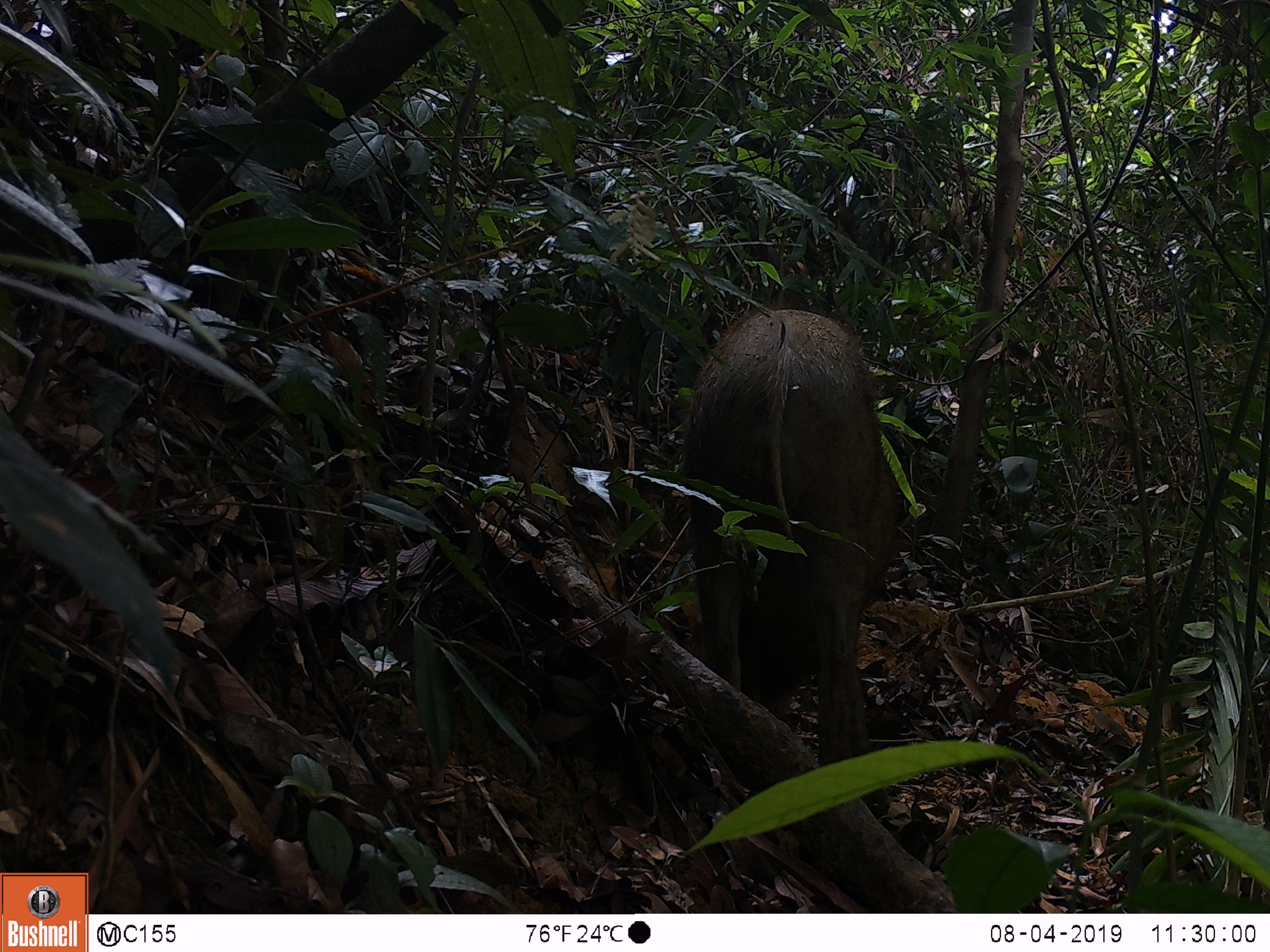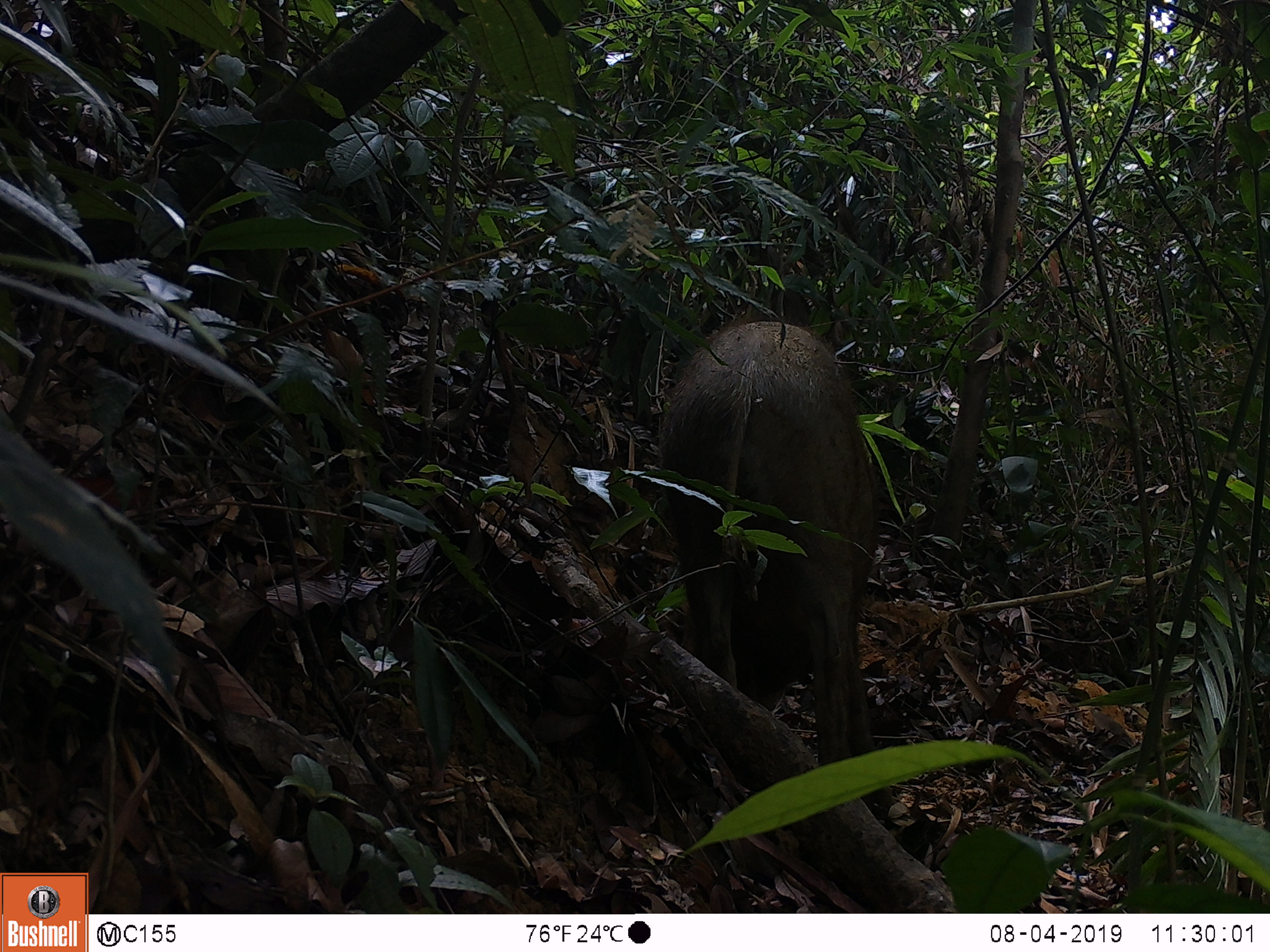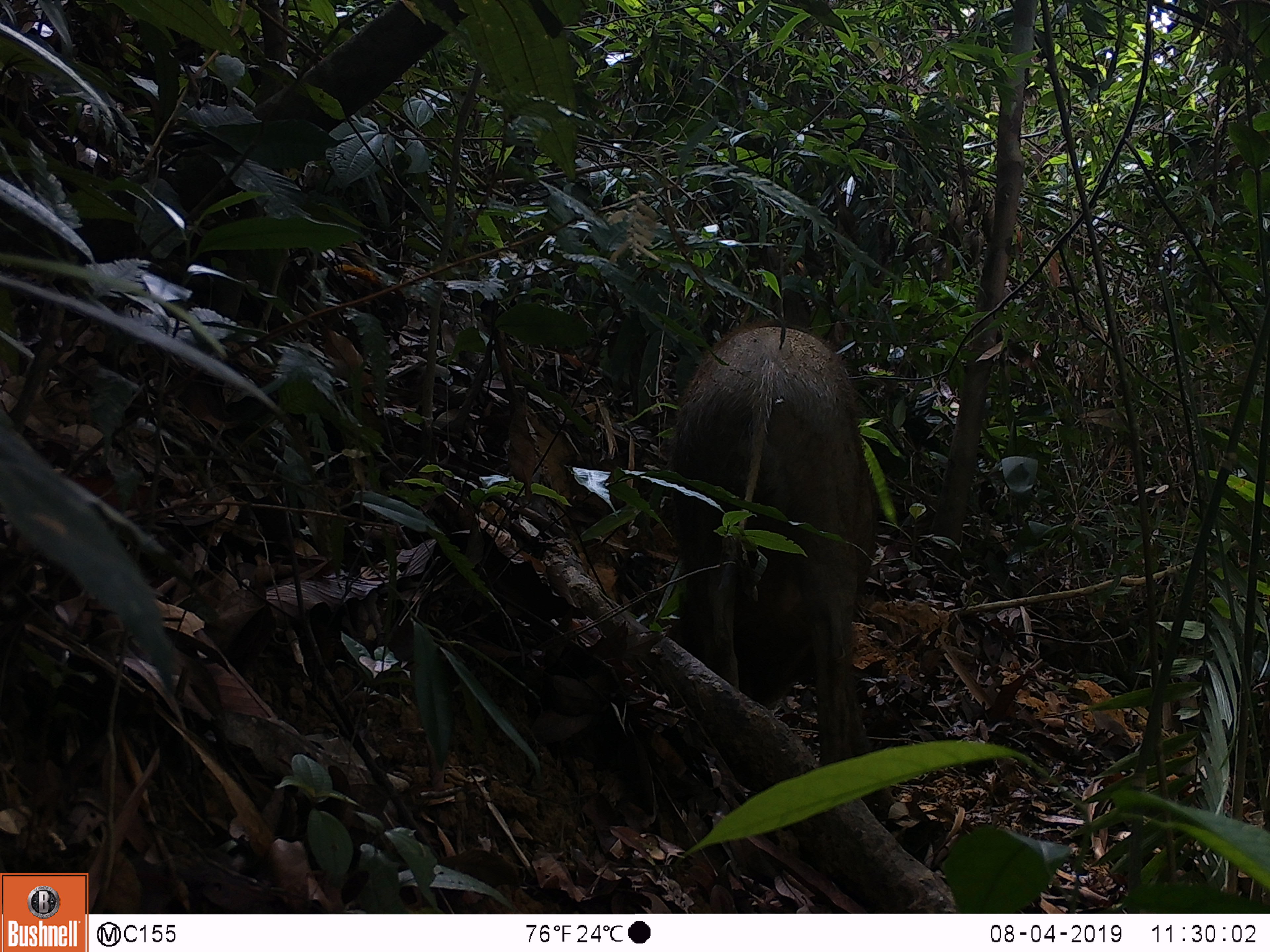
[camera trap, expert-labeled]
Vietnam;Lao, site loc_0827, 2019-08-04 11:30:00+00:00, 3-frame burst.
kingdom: Animalia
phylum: Chordata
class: Mammalia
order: Artiodactyla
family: Suidae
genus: Sus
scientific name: Sus scrofa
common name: eurasian wild pig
Eurasian wild pig (Sus scrofa). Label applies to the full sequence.